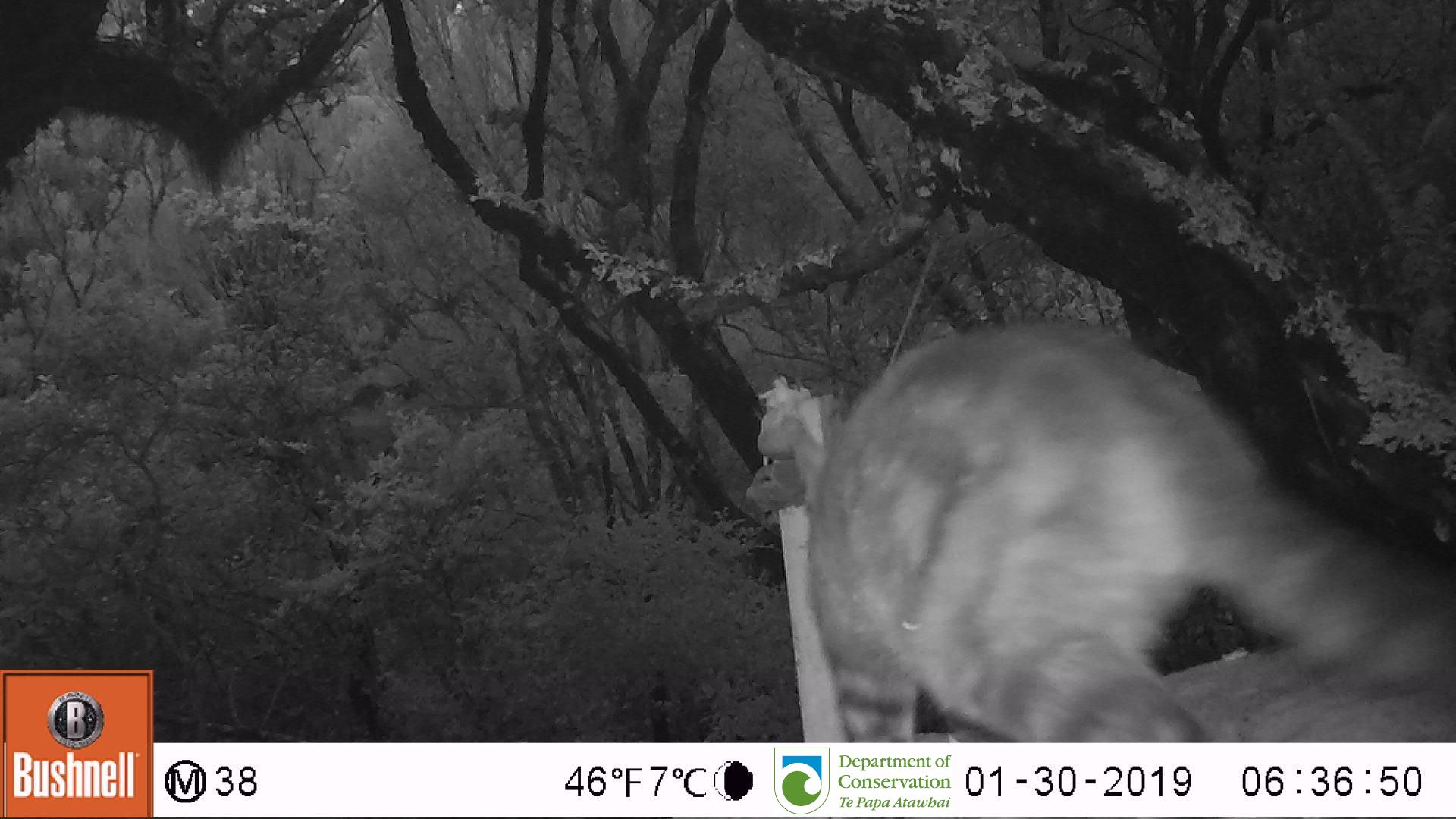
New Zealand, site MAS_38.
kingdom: Animalia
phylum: Chordata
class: Mammalia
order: Carnivora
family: Felidae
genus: Felis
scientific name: Felis catus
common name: domestic cat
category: cat